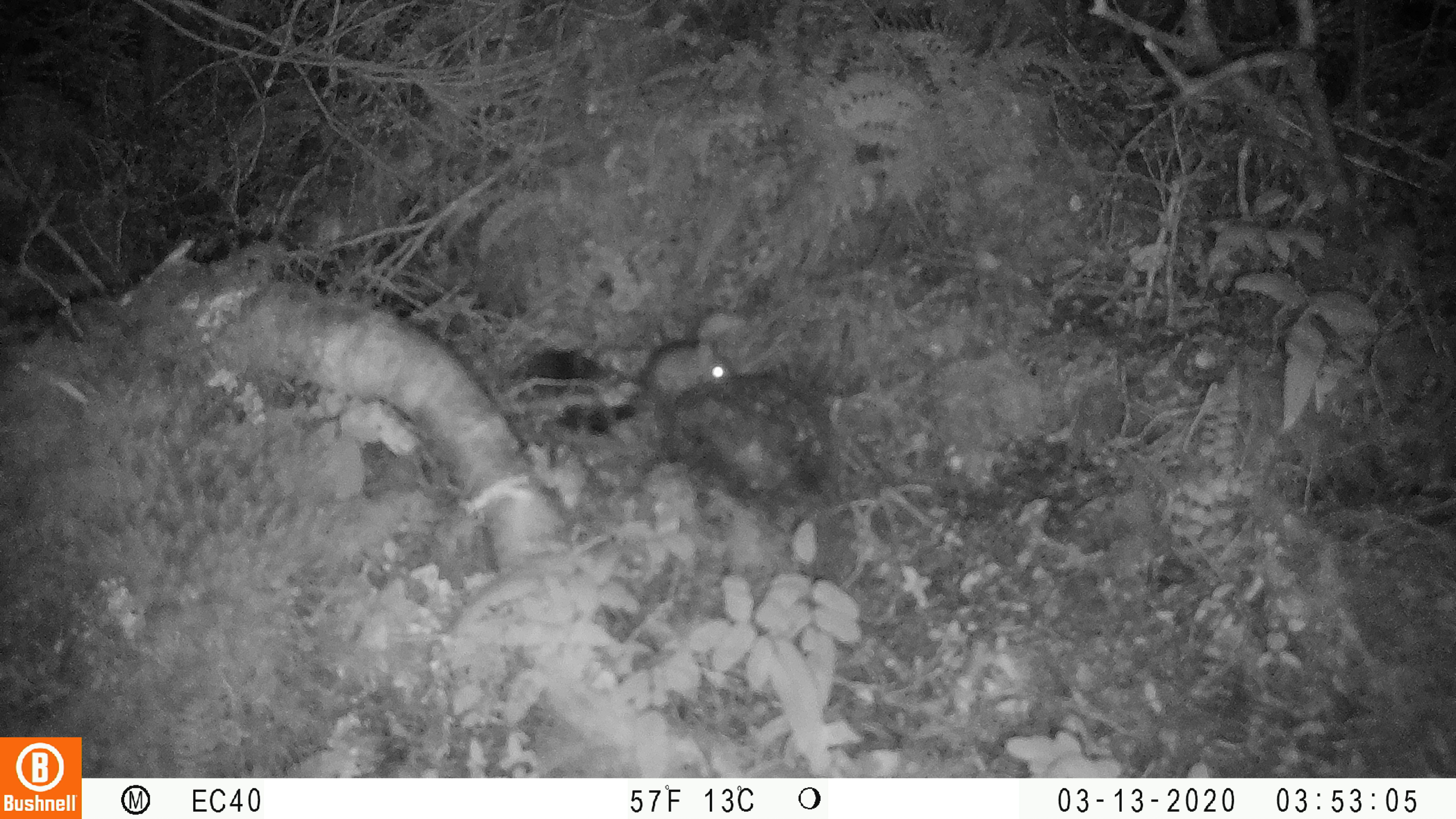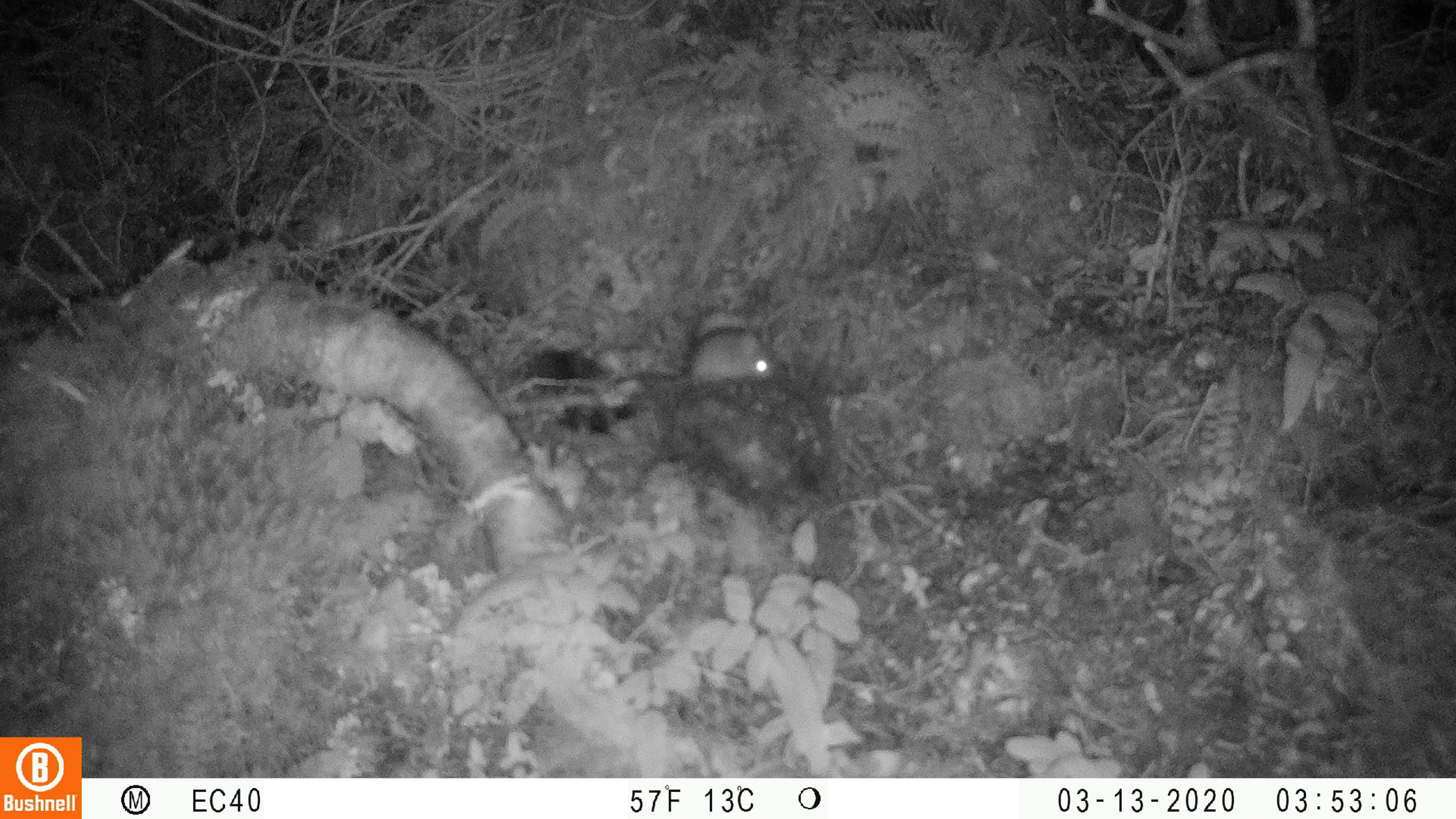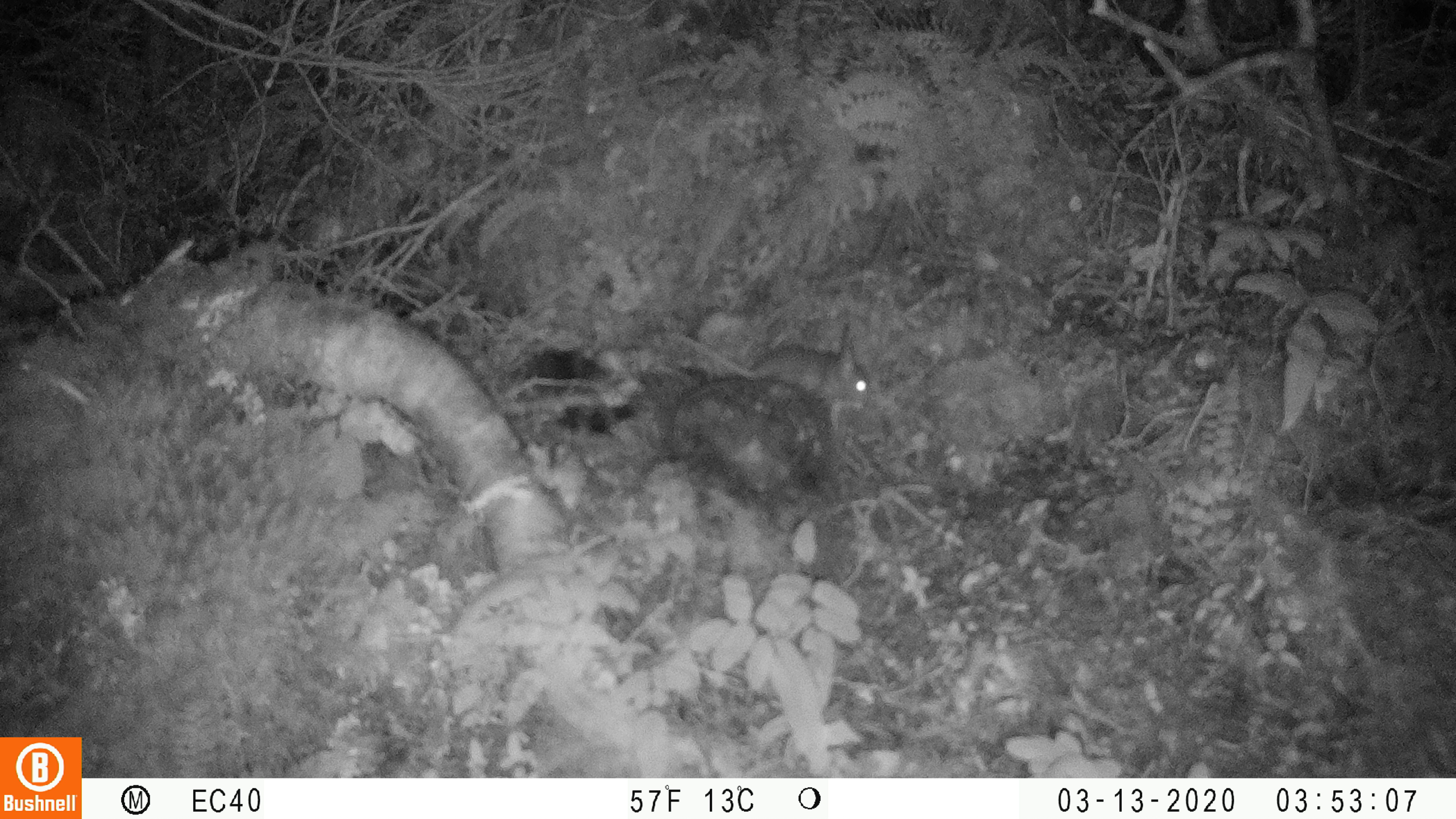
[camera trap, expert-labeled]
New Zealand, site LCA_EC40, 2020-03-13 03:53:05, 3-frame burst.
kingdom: Animalia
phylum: Chordata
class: Mammalia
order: Rodentia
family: Muridae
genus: Mus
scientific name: Mus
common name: mouse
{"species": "mouse (Mus)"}